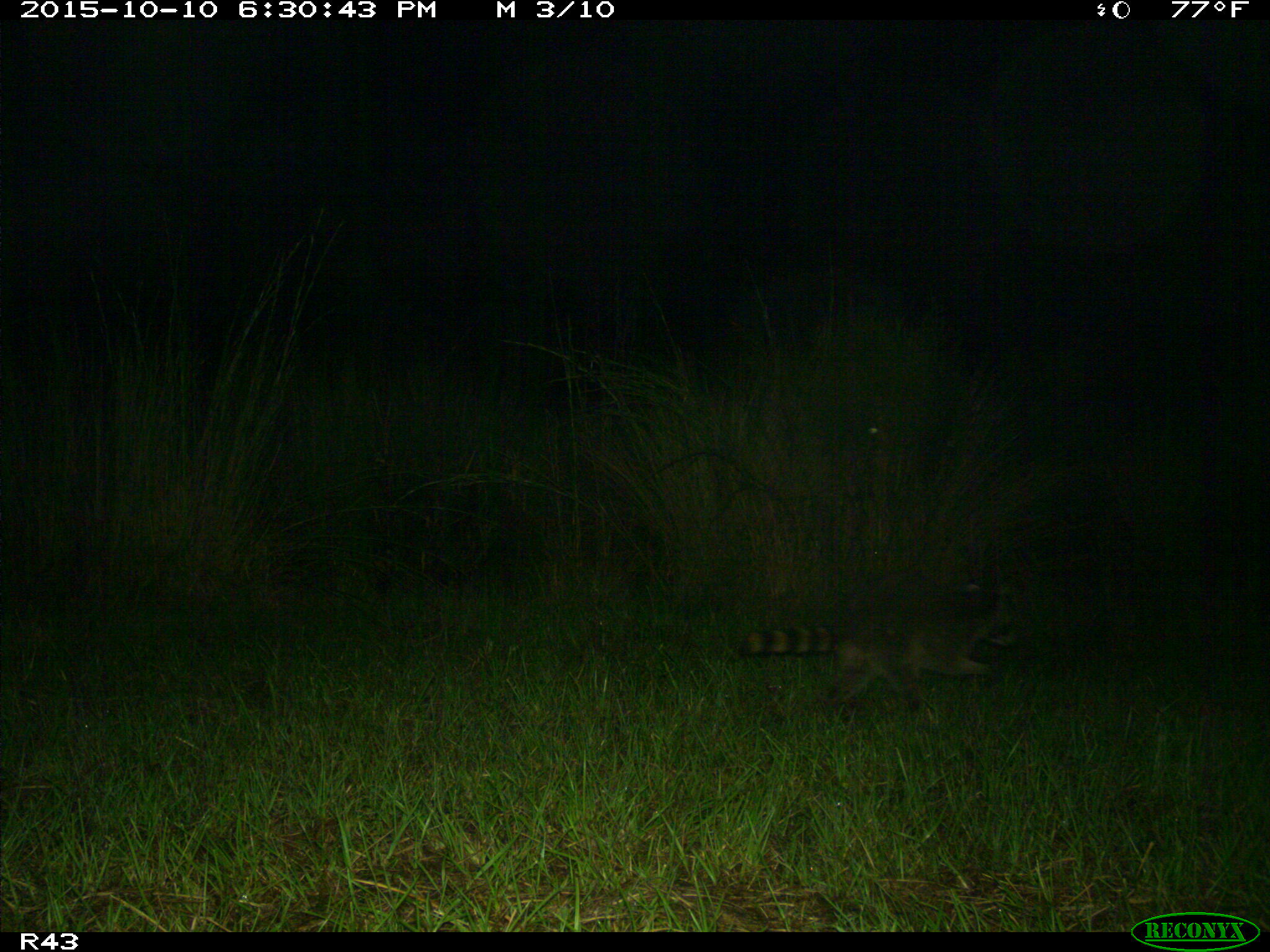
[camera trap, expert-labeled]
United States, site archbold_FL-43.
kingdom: Animalia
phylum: Chordata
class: Mammalia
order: Carnivora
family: Procyonidae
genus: Procyon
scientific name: Procyon lotor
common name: common raccoon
Procyon lotor (common raccoon).